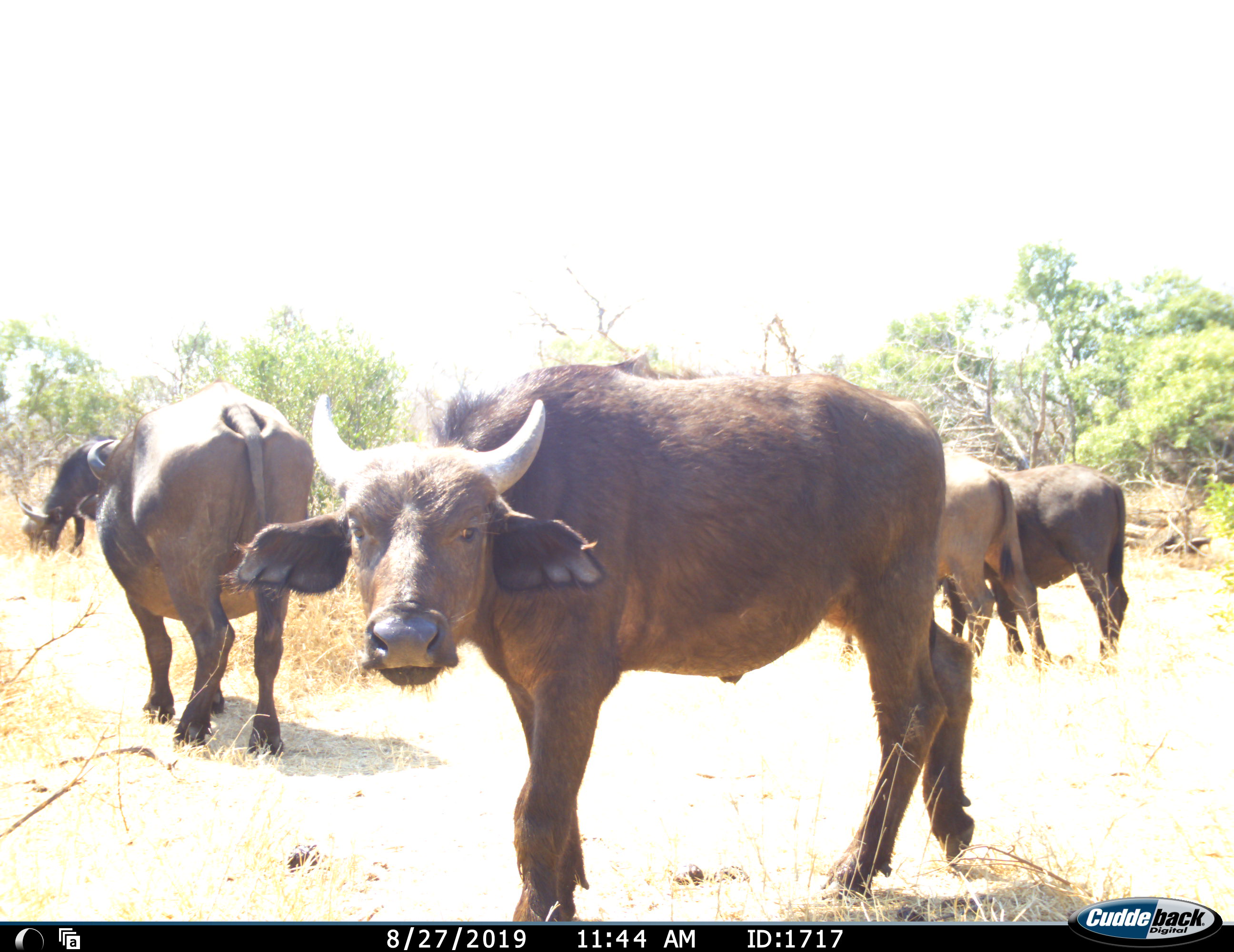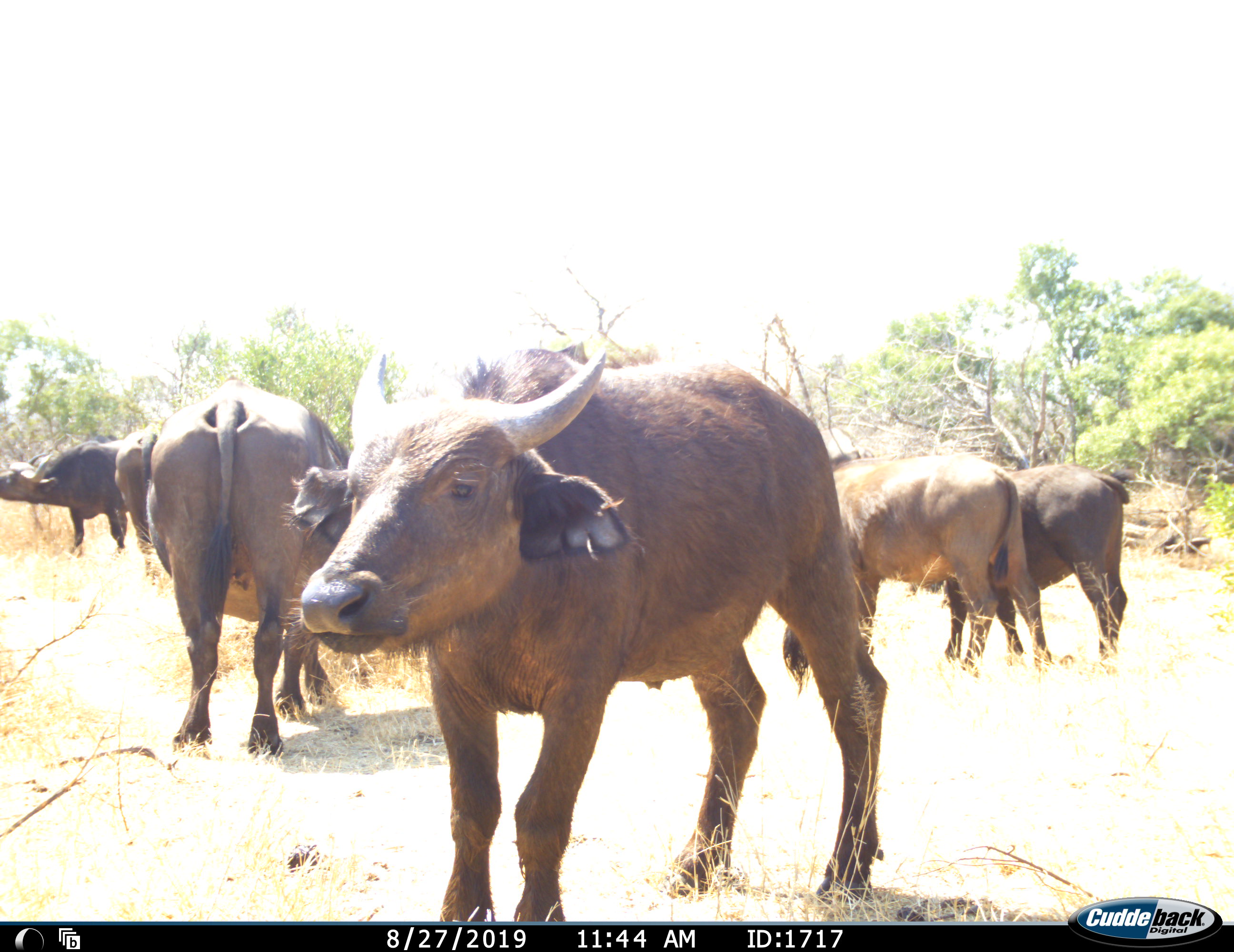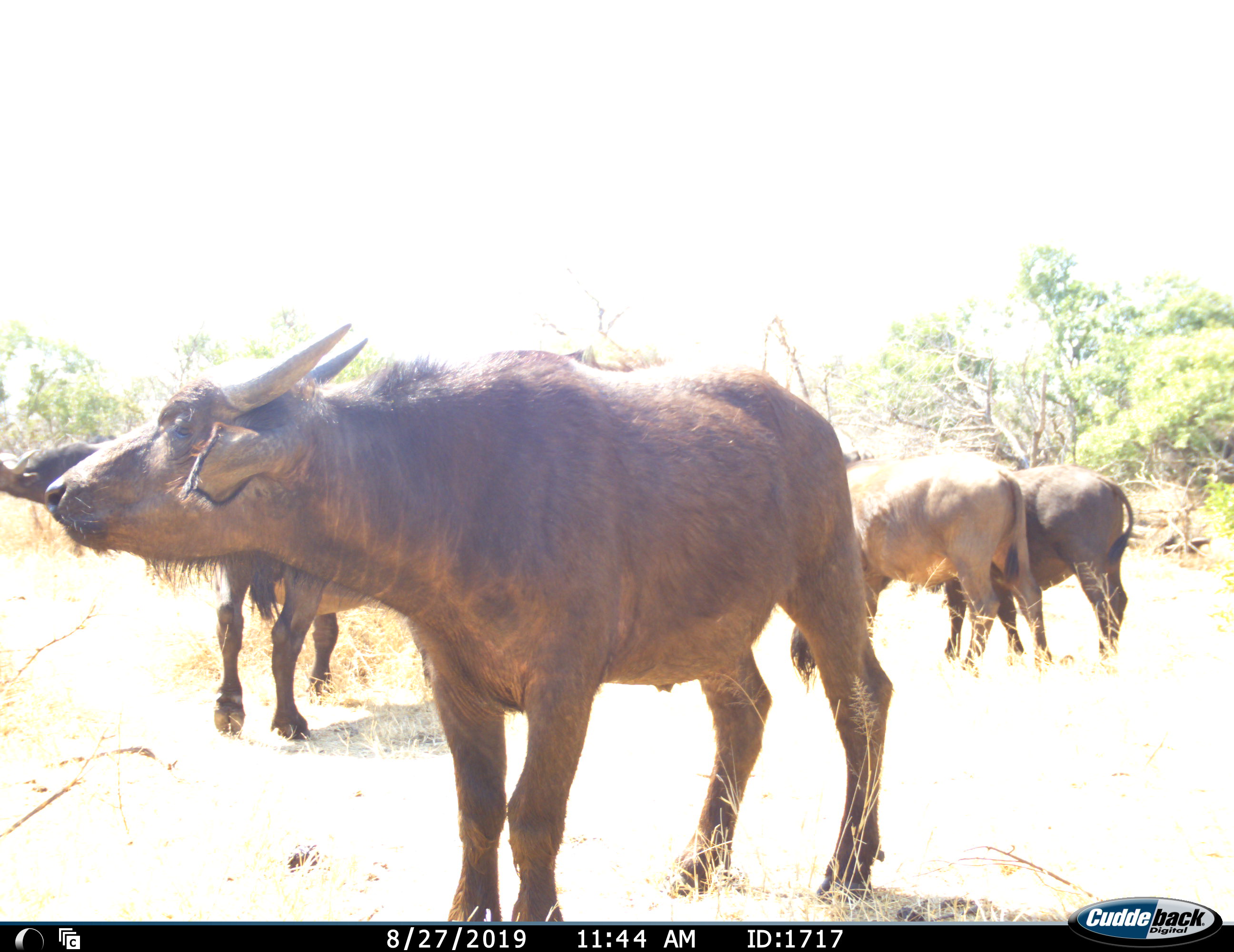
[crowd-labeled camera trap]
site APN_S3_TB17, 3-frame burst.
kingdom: Animalia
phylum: Chordata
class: Mammalia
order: Artiodactyla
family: Bovidae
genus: Syncerus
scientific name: Syncerus caffer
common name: african buffalo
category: buffalo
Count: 5.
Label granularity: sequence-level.